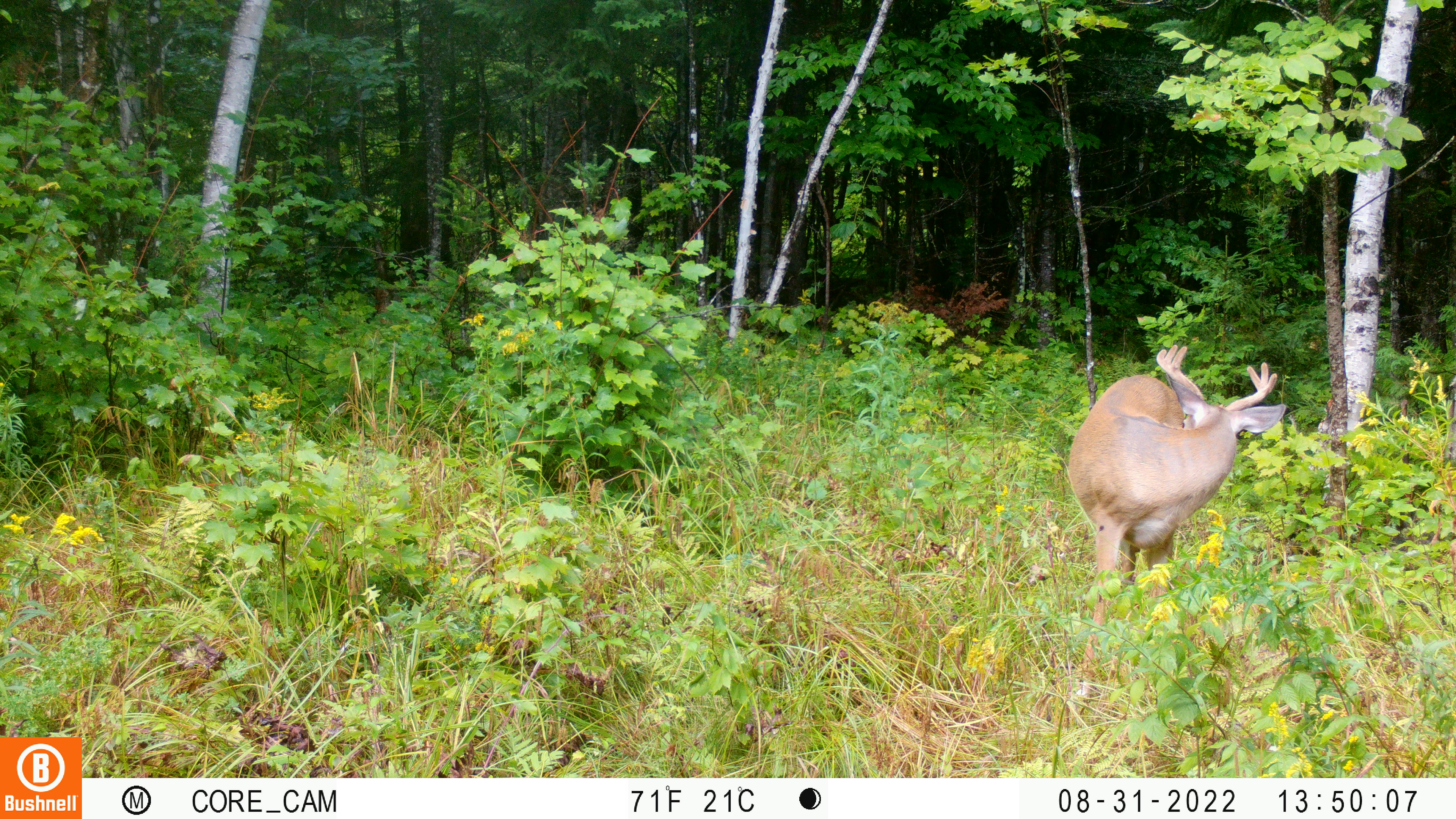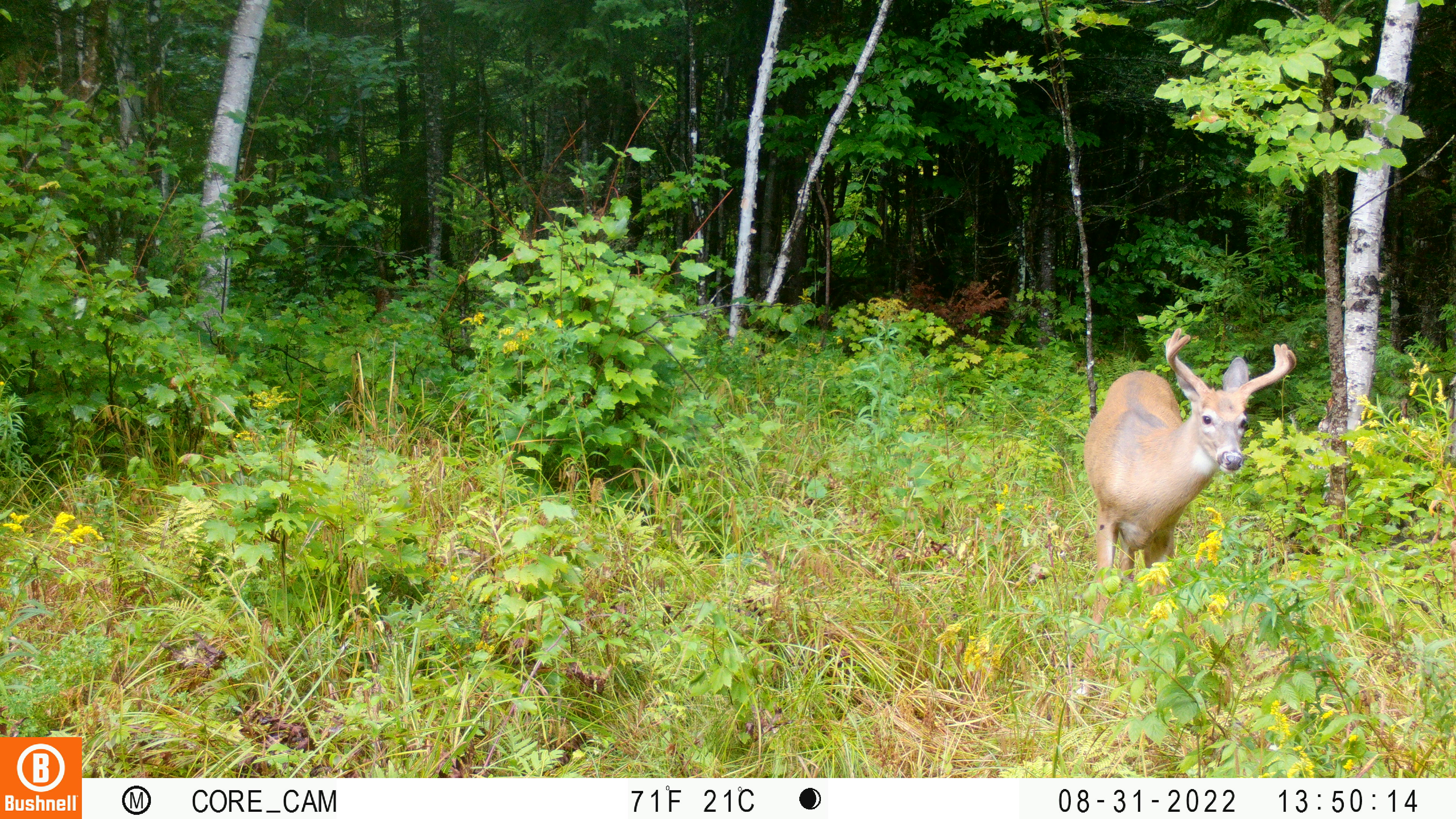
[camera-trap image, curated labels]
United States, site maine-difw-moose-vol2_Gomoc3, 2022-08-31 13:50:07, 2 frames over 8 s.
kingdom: Animalia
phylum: Chordata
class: Mammalia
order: Artiodactyla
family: Cervidae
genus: Odocoileus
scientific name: Odocoileus virginianus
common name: white-tailed deer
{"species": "white-tailed deer (Odocoileus virginianus)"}